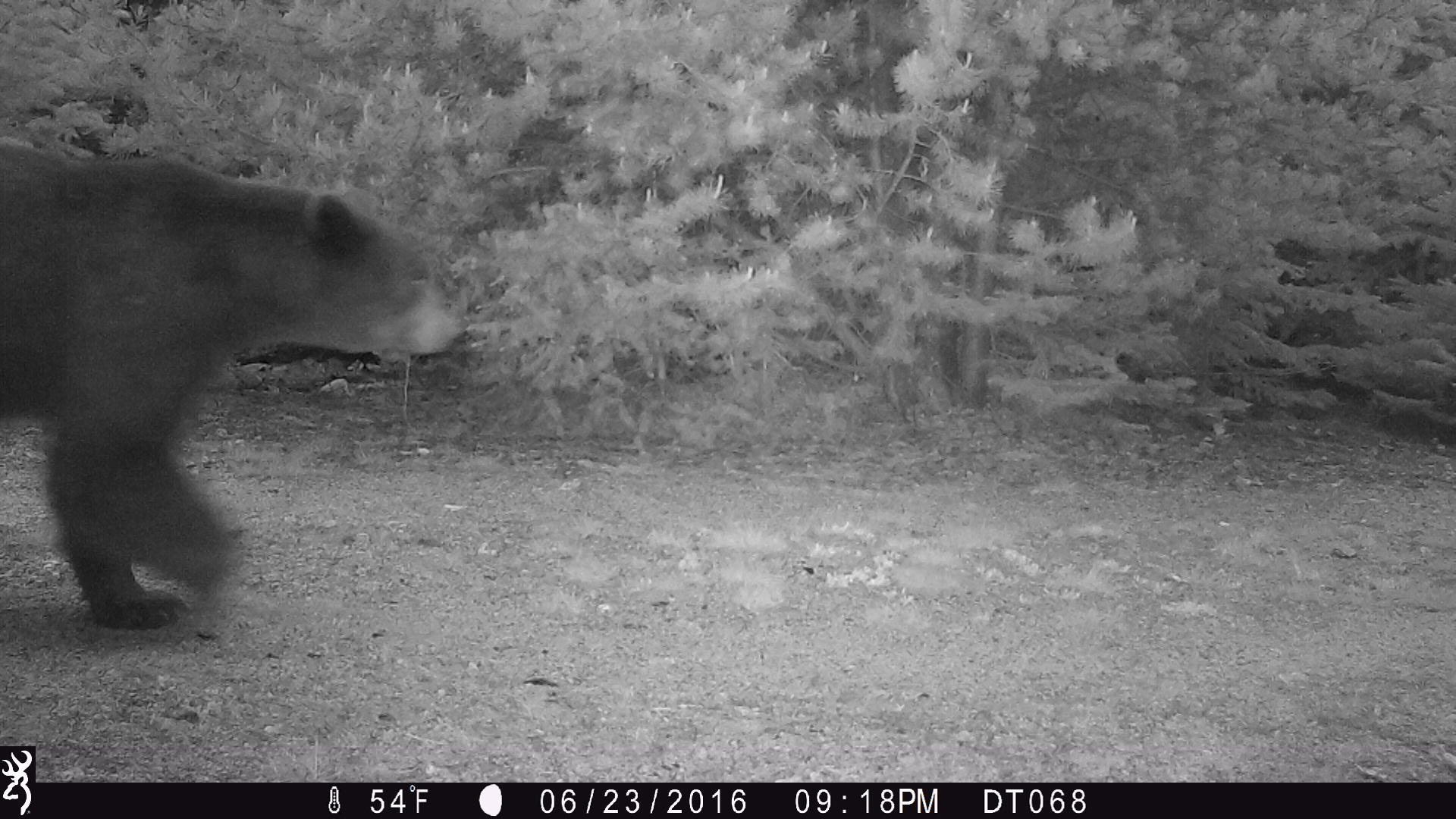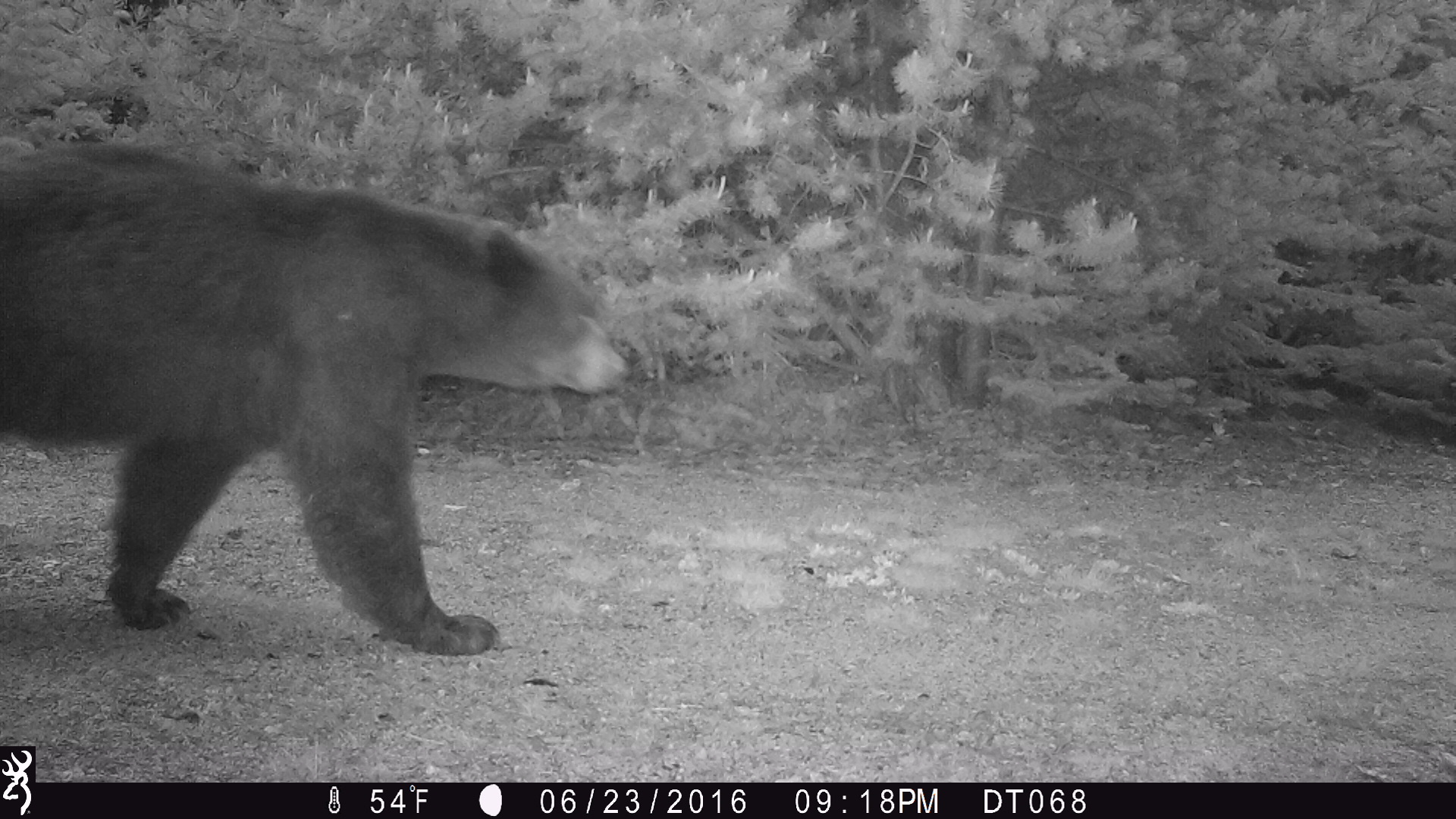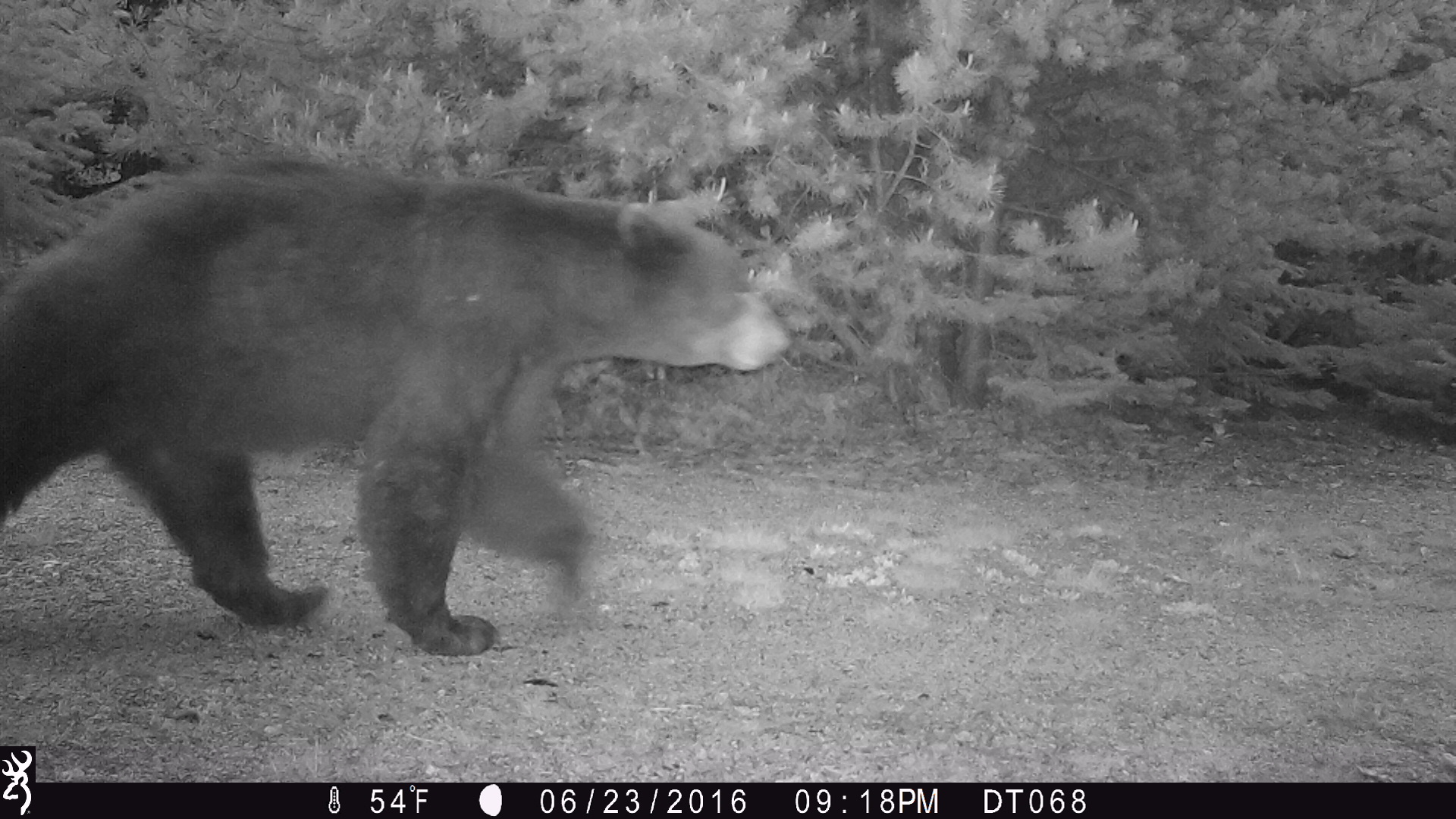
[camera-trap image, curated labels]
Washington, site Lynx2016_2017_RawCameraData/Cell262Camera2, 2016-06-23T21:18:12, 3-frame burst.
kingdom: Animalia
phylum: Chordata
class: Mammalia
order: Carnivora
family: Ursidae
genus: Ursus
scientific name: Ursus americanus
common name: american black bear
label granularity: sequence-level